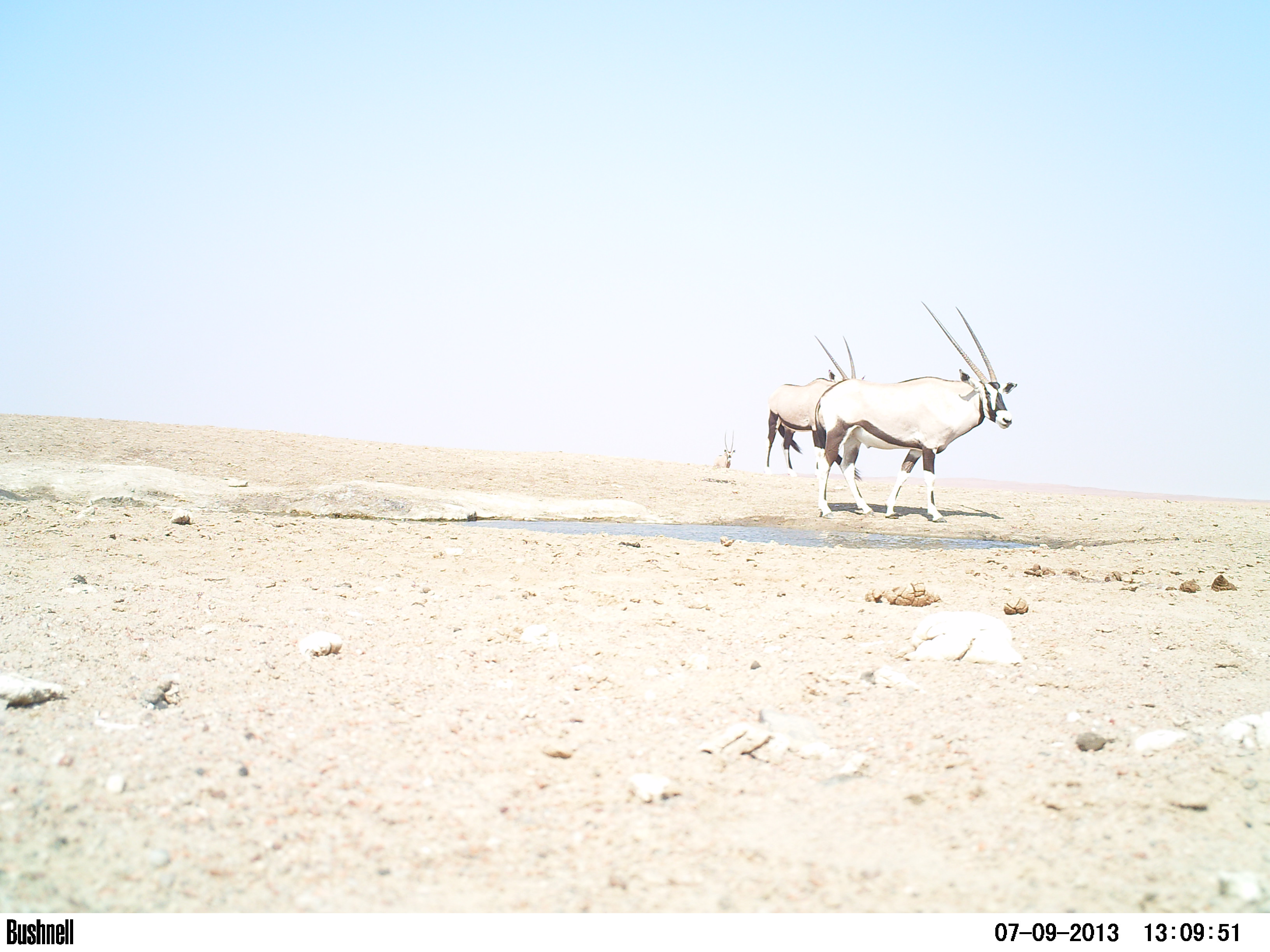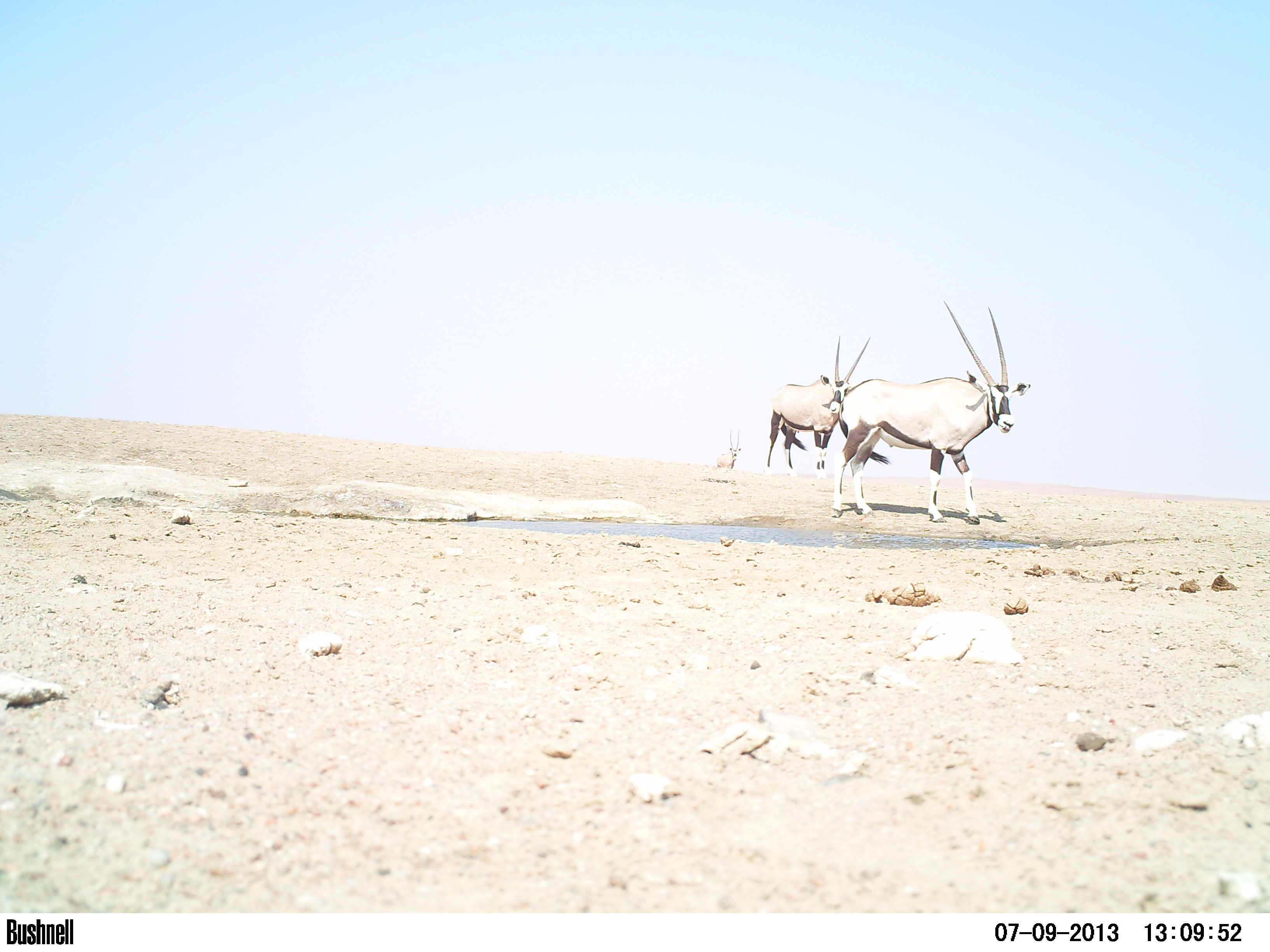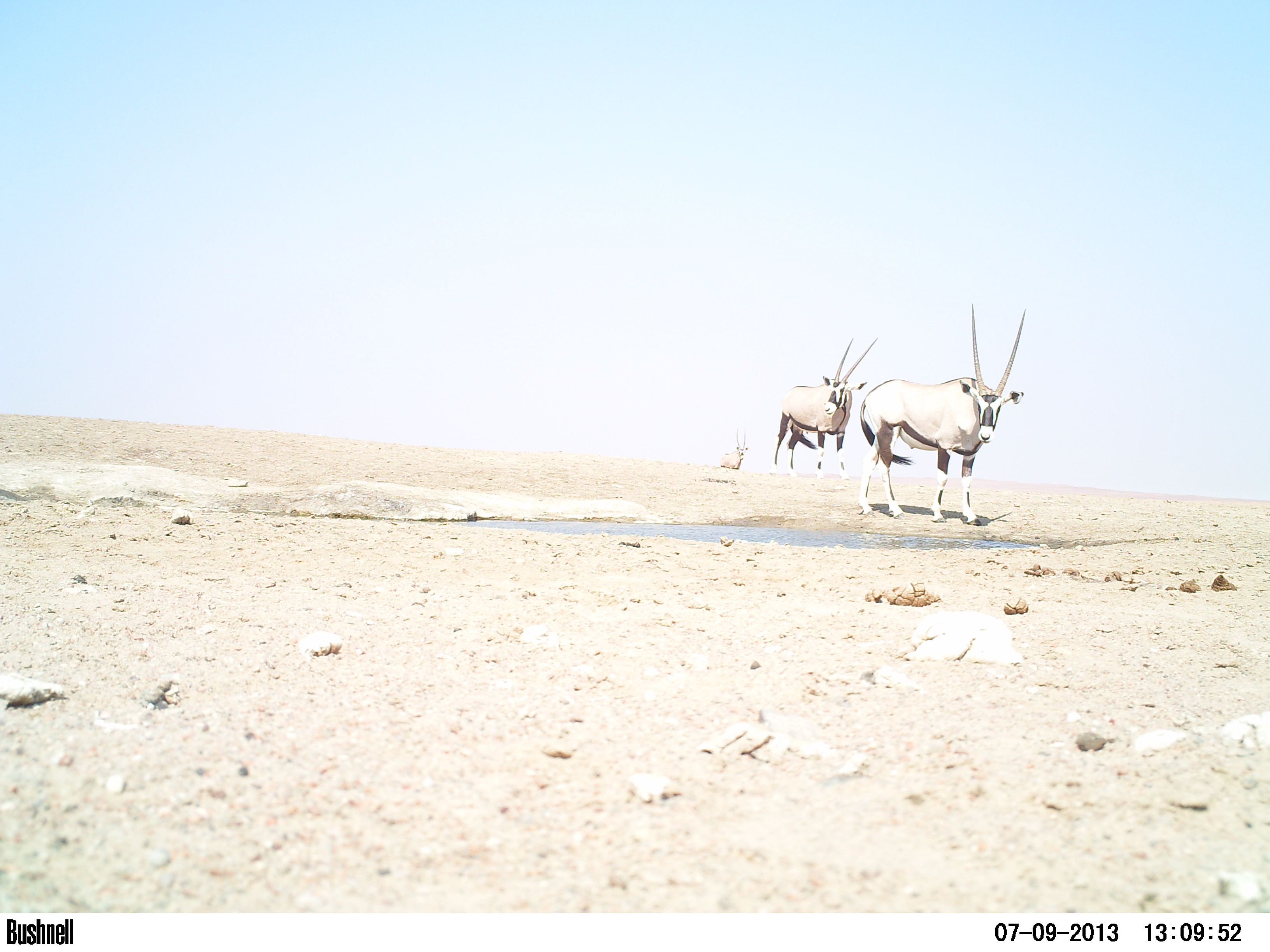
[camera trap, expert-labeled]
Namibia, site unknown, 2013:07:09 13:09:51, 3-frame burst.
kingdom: Animalia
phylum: Chordata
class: Mammalia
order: Artiodactyla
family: Bovidae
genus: Oryx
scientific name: Oryx gazella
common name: gemsbok